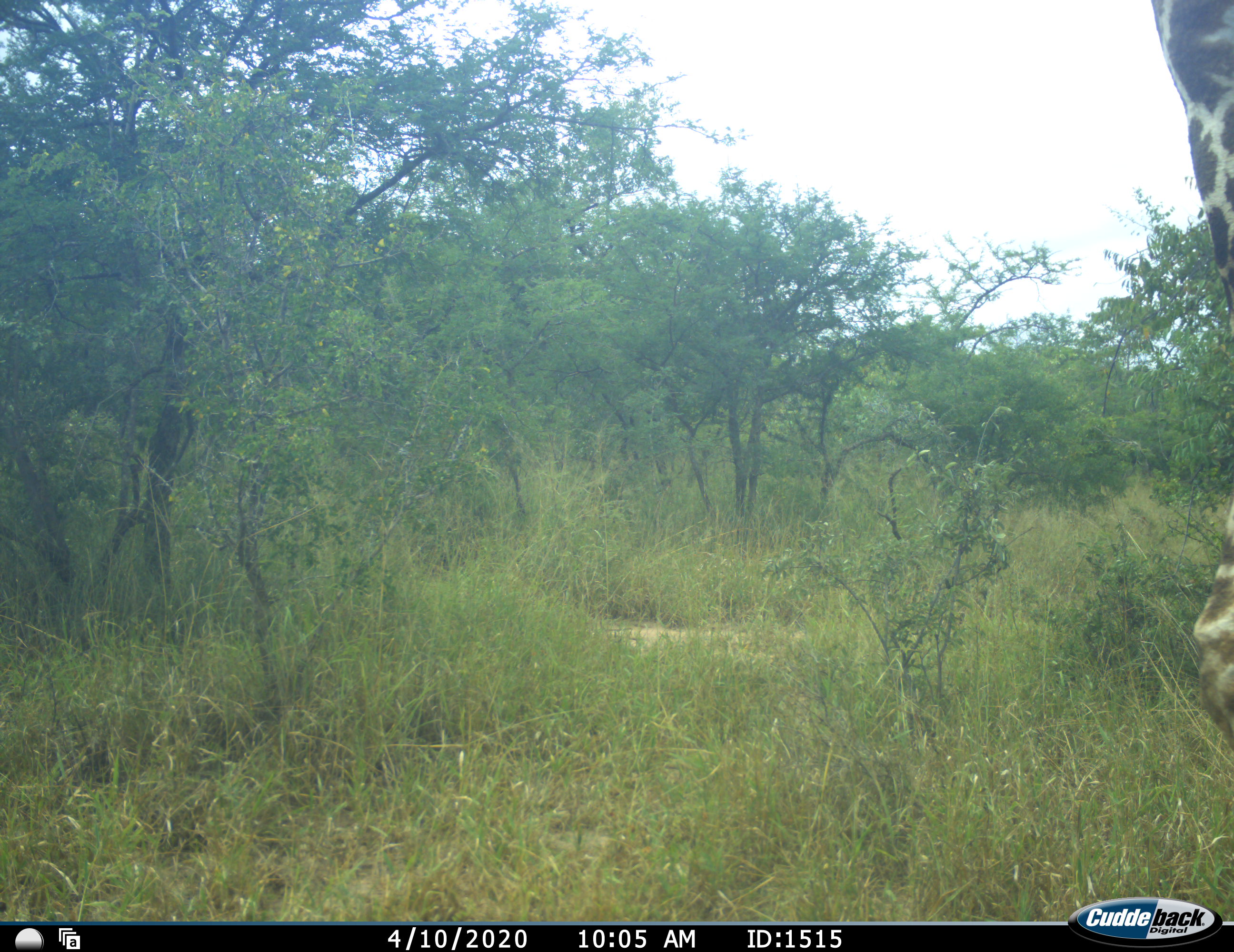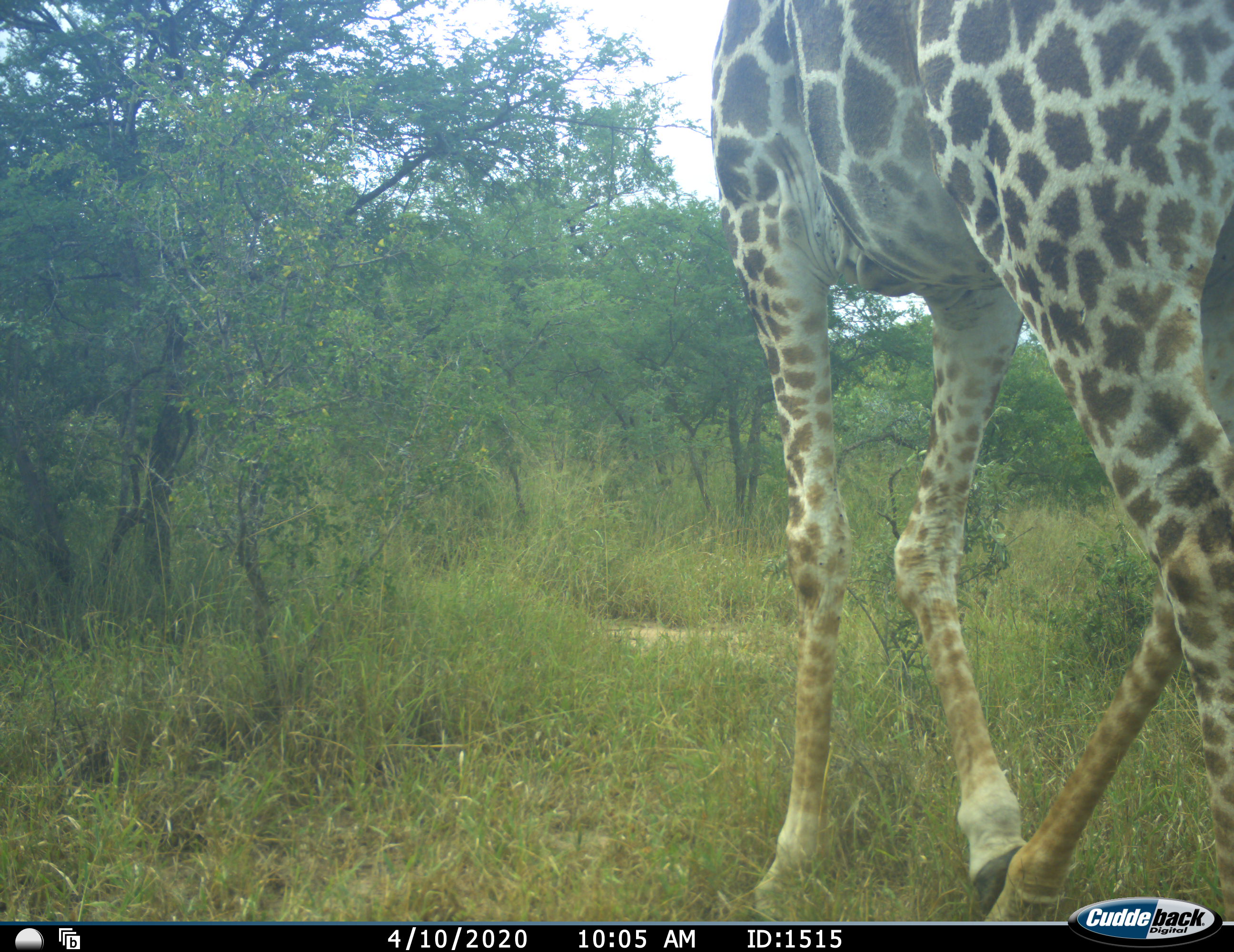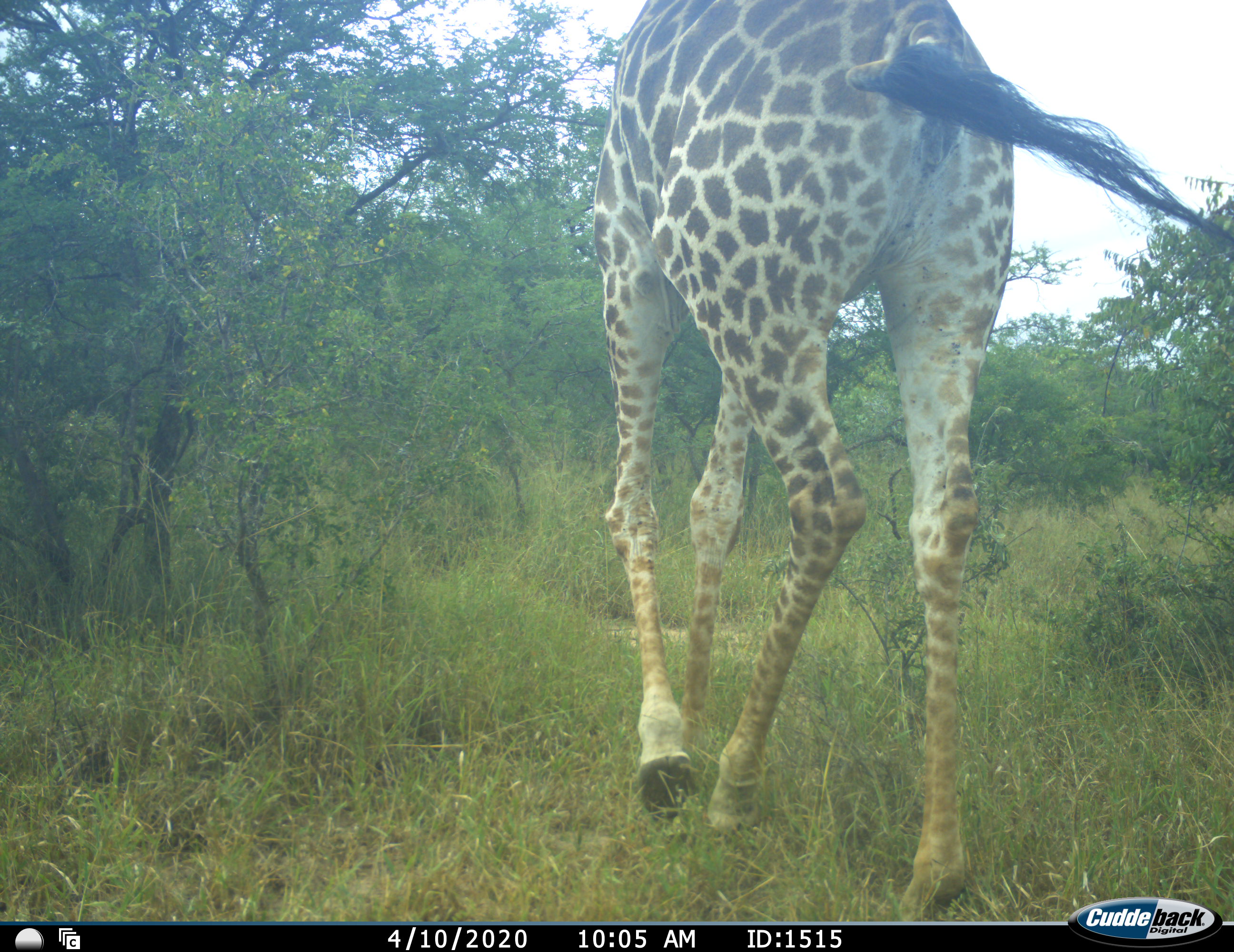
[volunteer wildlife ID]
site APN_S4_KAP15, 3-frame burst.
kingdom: Animalia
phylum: Chordata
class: Mammalia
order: Artiodactyla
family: Giraffidae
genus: Giraffa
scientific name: Giraffa camelopardalis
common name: giraffe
Giraffe (Giraffa camelopardalis), count 1. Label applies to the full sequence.